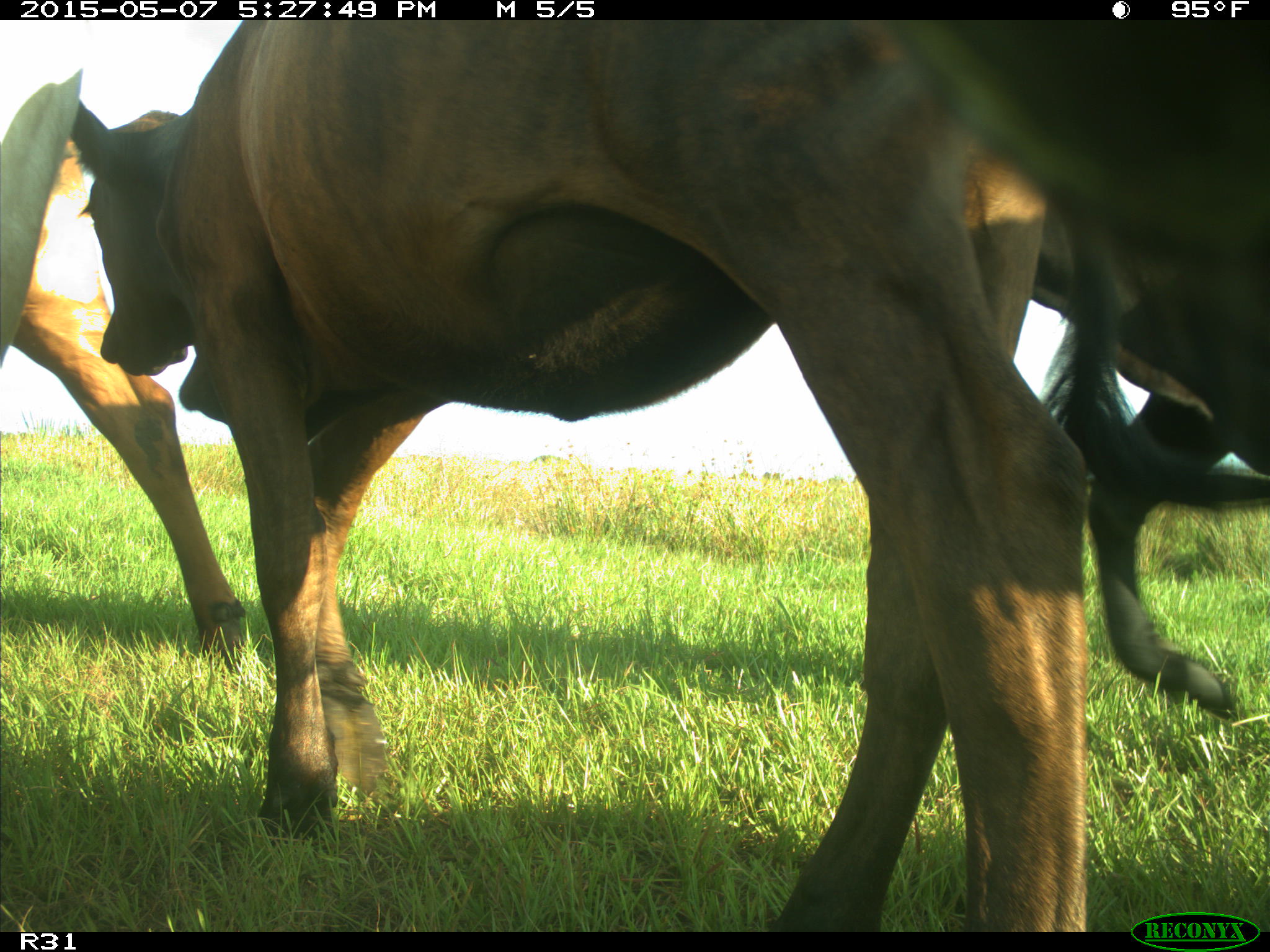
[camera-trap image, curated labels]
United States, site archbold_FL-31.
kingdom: Animalia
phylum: Chordata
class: Mammalia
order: Artiodactyla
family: Bovidae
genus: Bos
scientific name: Bos taurus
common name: domestic cow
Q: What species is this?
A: Bos taurus (domestic cow).